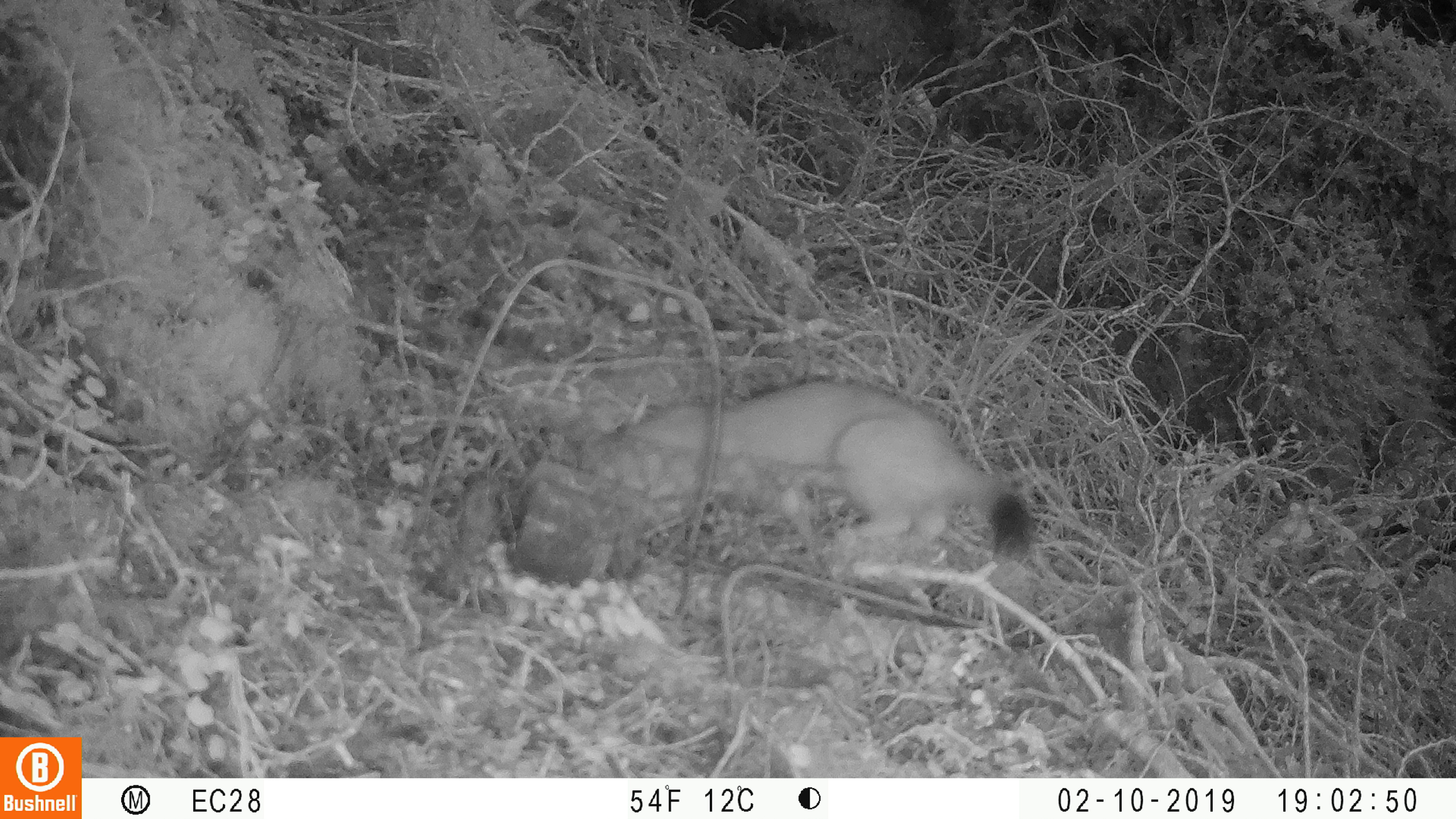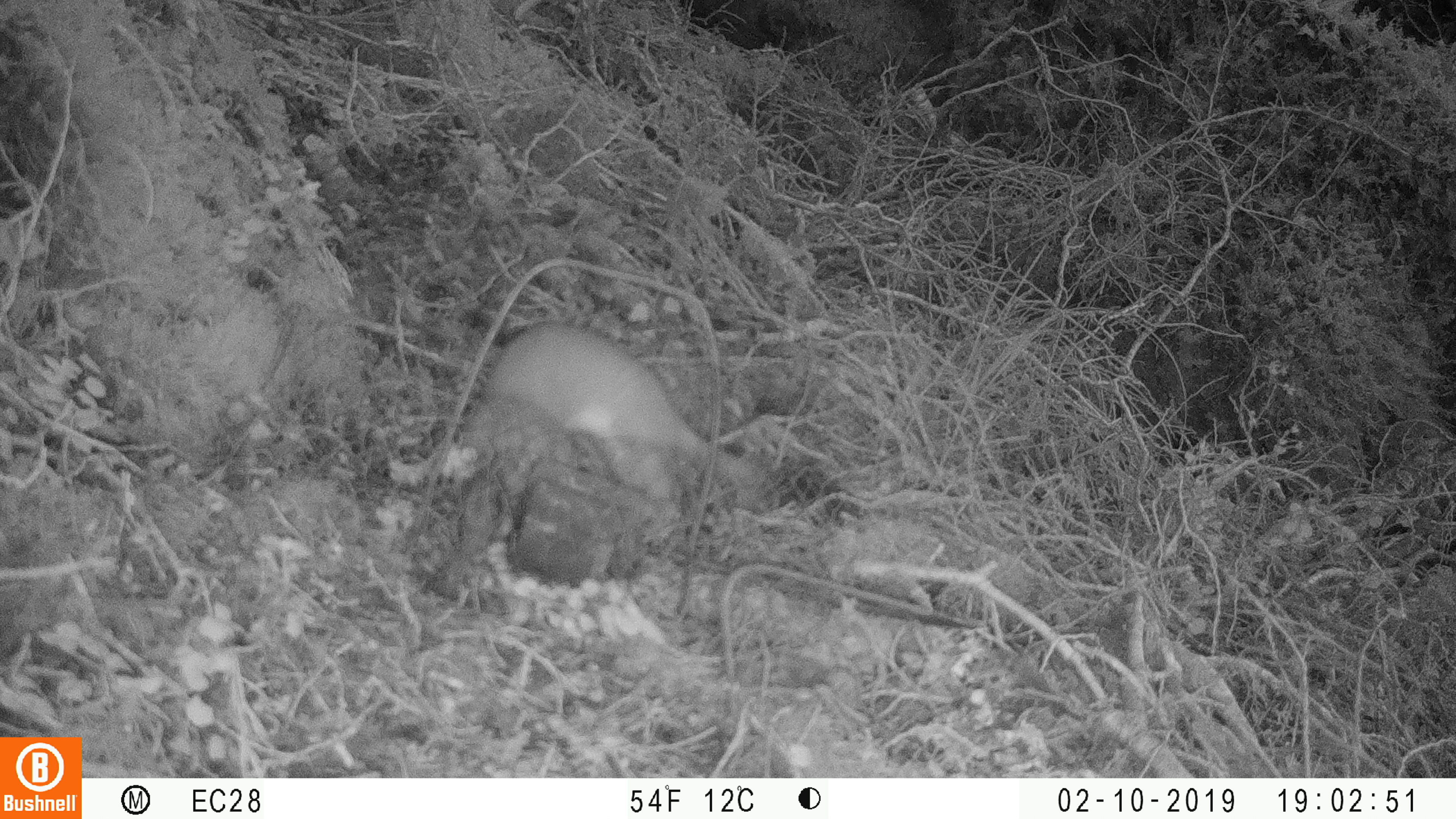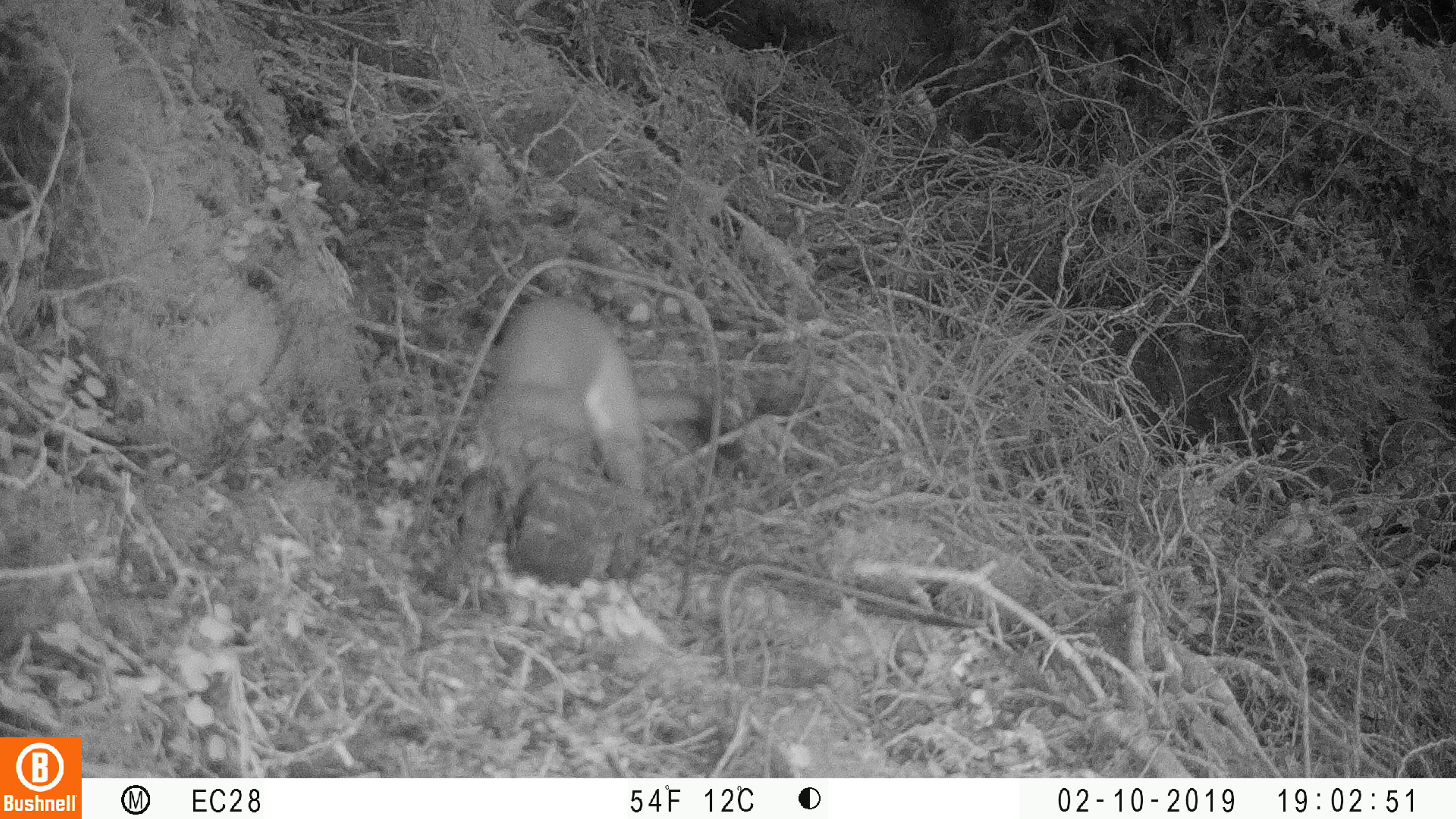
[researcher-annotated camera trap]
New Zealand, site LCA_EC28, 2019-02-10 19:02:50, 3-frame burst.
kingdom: Animalia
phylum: Chordata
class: Mammalia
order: Carnivora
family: Mustelidae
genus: Mustela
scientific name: Mustela erminea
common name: stoat